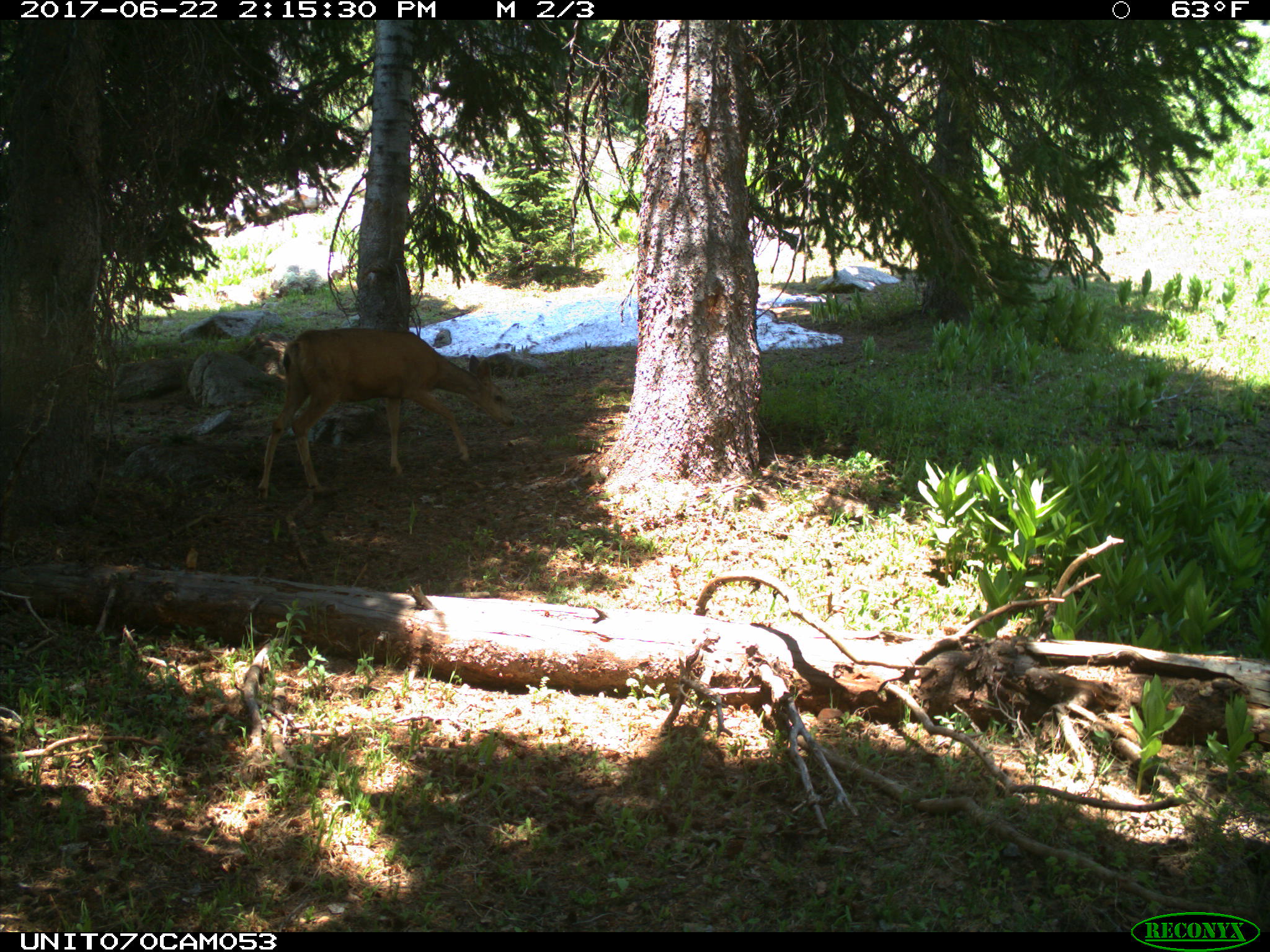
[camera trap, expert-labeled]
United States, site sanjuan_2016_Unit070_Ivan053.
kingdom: Animalia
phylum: Chordata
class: Mammalia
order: Artiodactyla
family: Cervidae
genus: Odocoileus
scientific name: Odocoileus hemionus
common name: mule deer